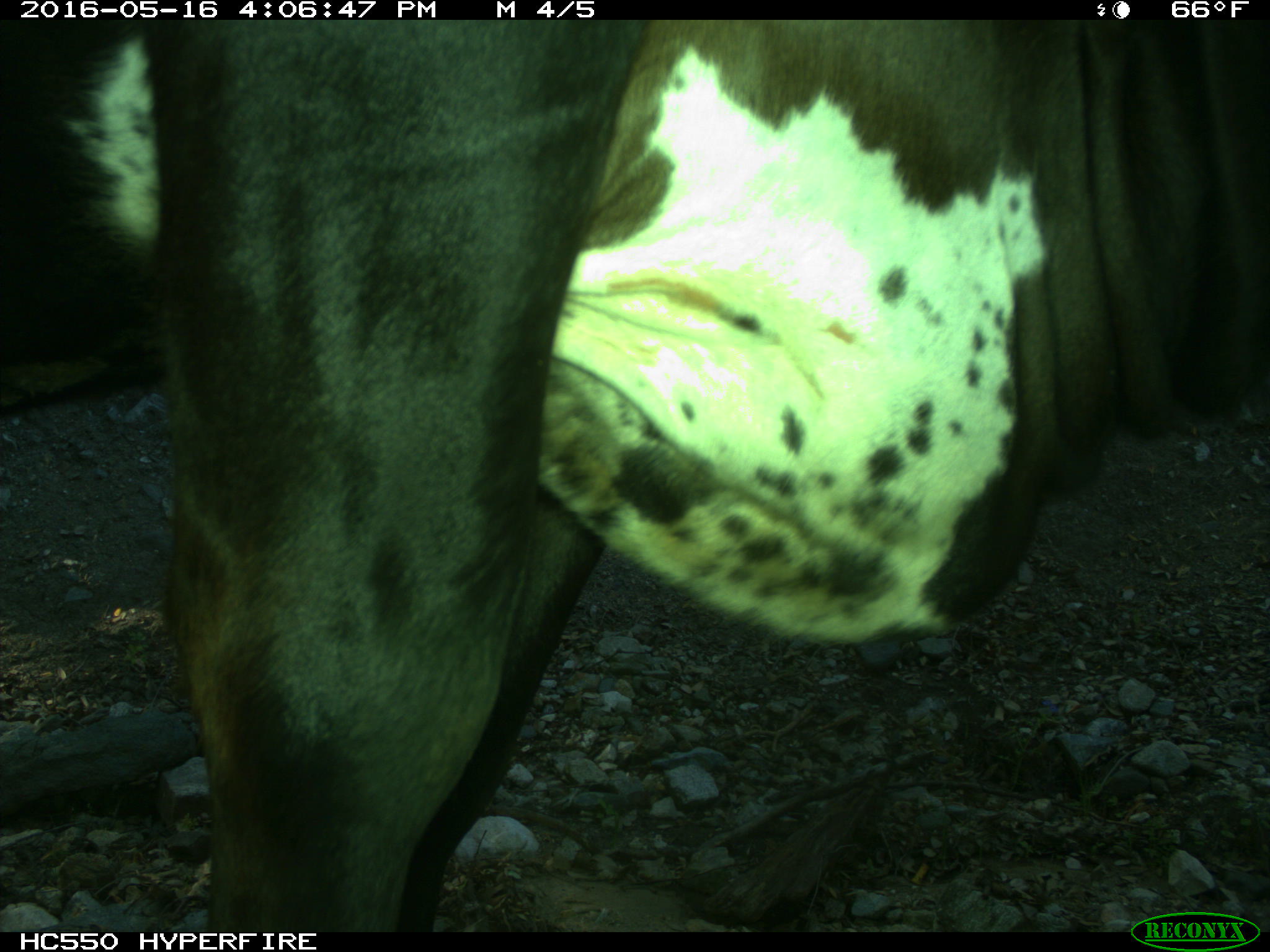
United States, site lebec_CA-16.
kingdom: Animalia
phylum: Chordata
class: Mammalia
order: Artiodactyla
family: Bovidae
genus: Bos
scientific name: Bos taurus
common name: domestic cow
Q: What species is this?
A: Bos taurus (domestic cow).